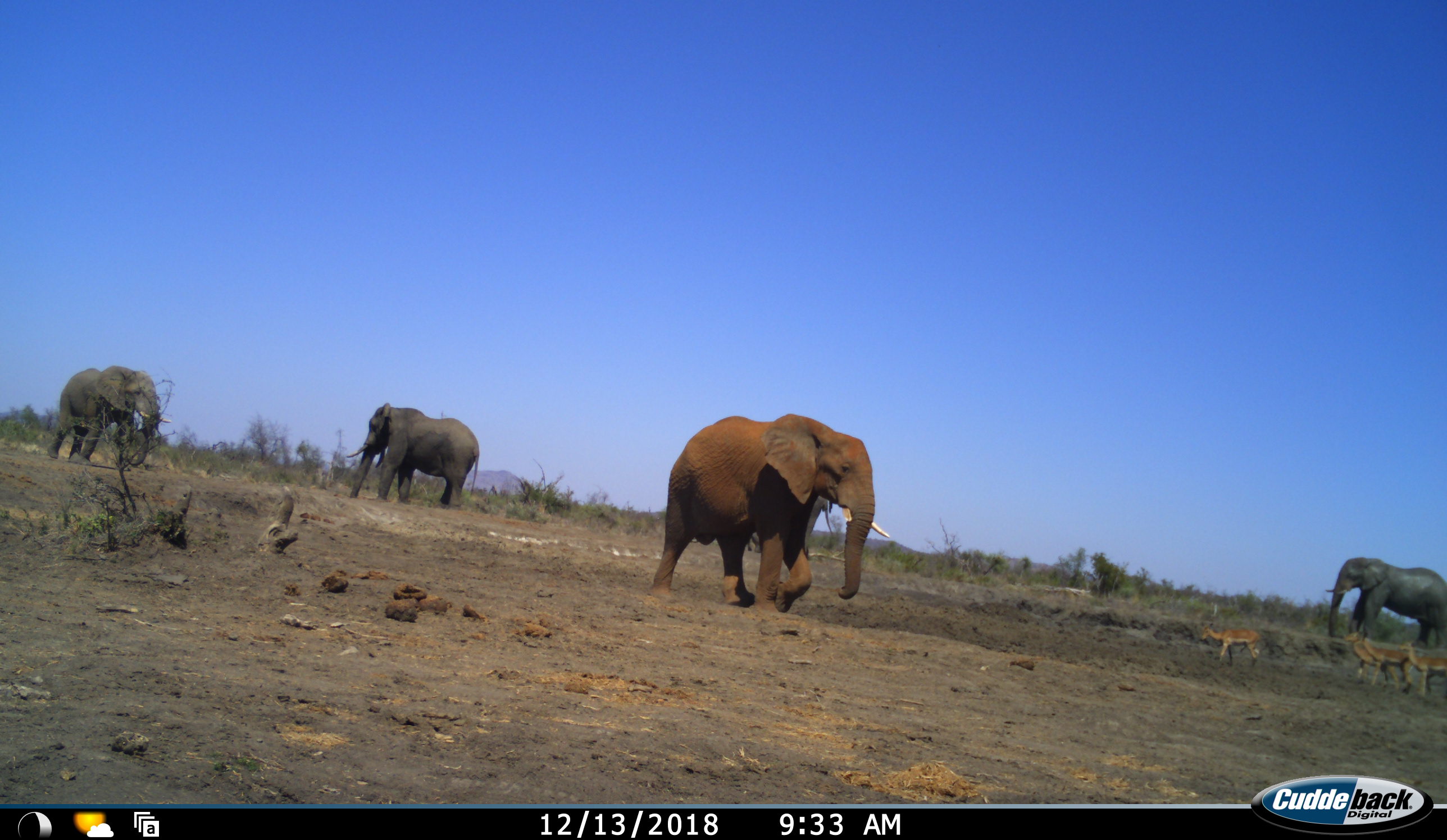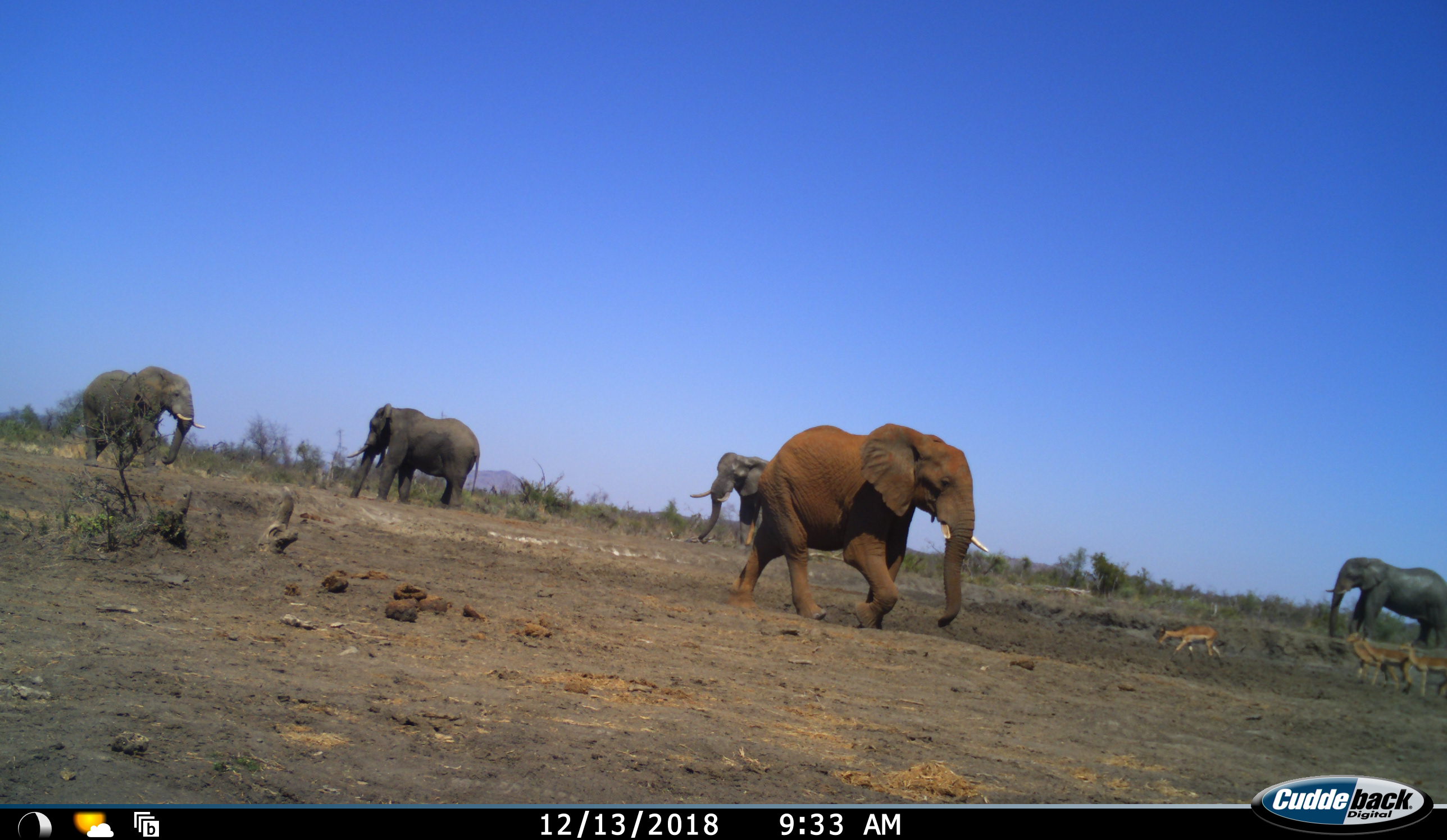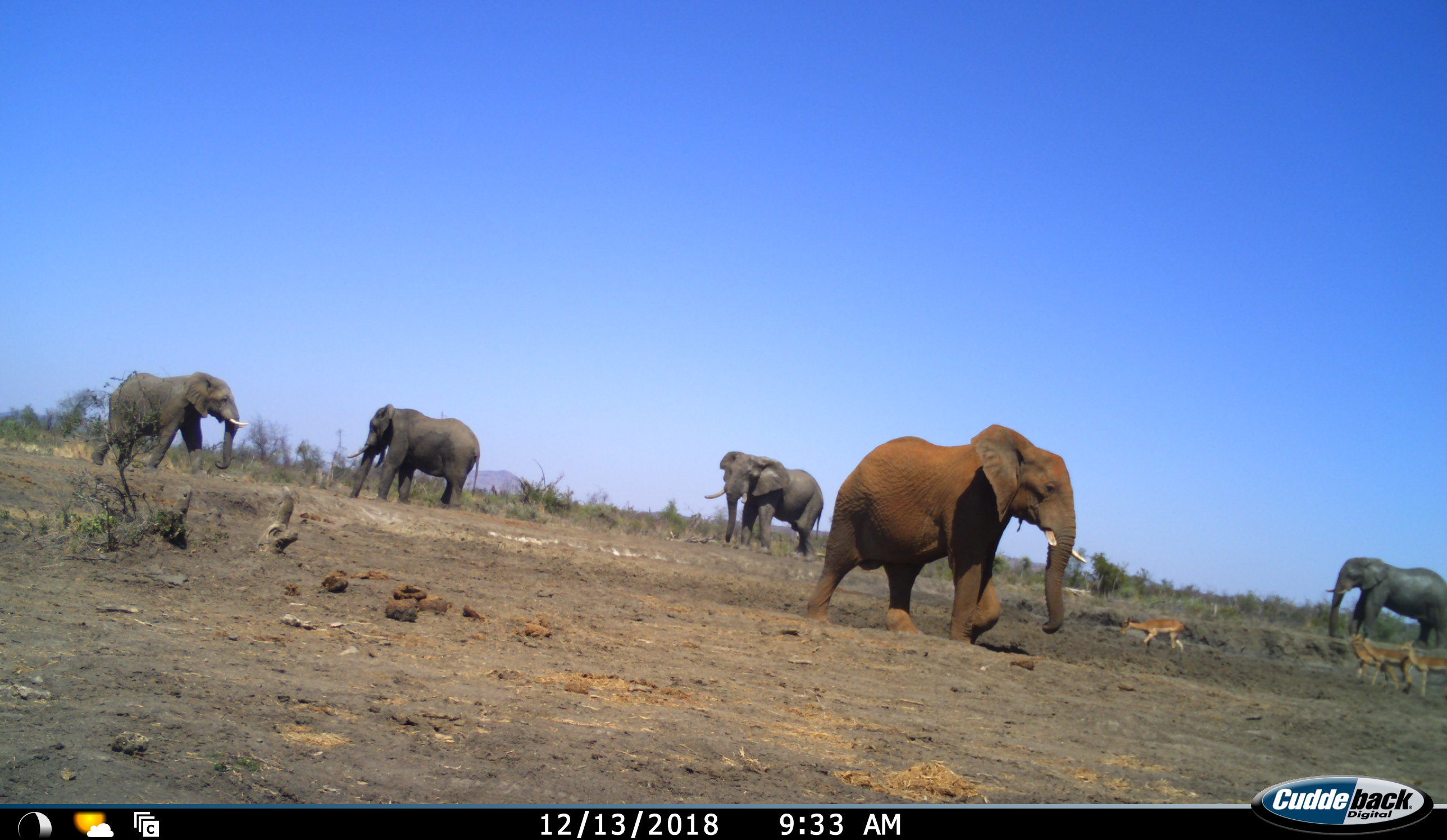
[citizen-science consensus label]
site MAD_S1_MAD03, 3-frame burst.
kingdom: Animalia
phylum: Chordata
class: Mammalia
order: Proboscidea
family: Elephantidae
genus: Loxodonta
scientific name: Loxodonta africana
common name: african bush elephant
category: elephant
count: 5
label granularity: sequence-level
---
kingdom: Animalia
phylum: Chordata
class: Mammalia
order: Artiodactyla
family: Bovidae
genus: Aepyceros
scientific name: Aepyceros melampus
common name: impala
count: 4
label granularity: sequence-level